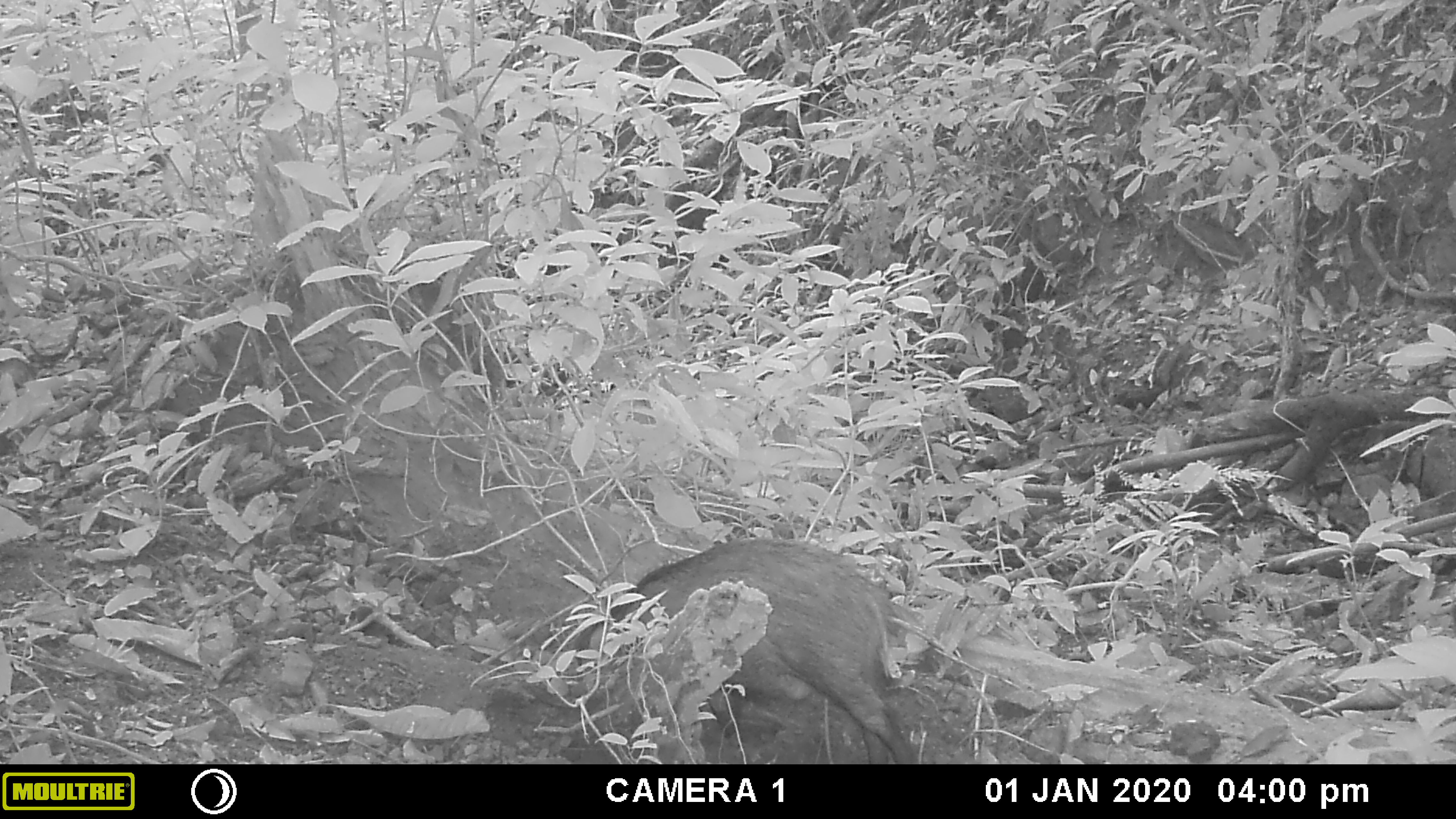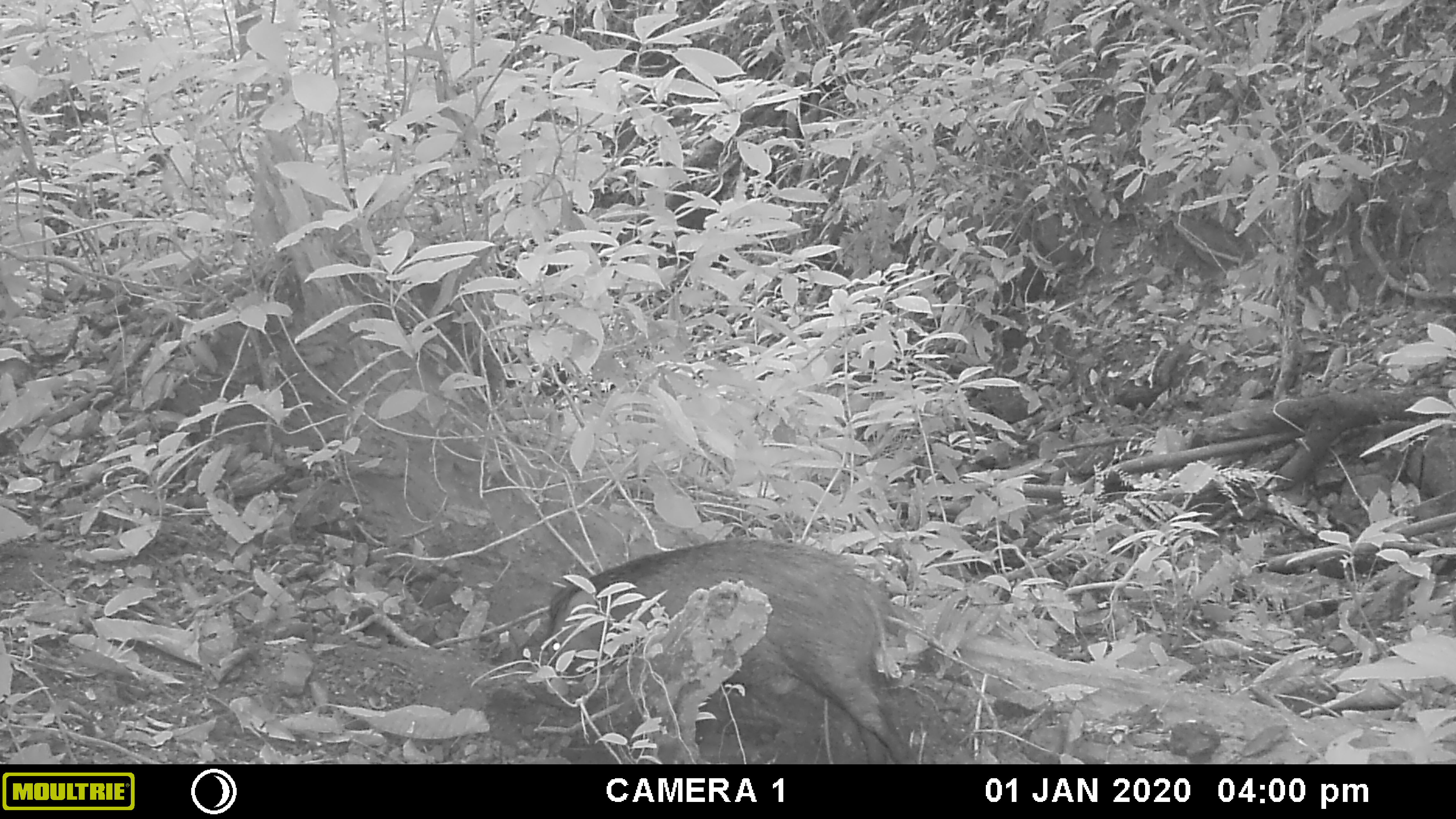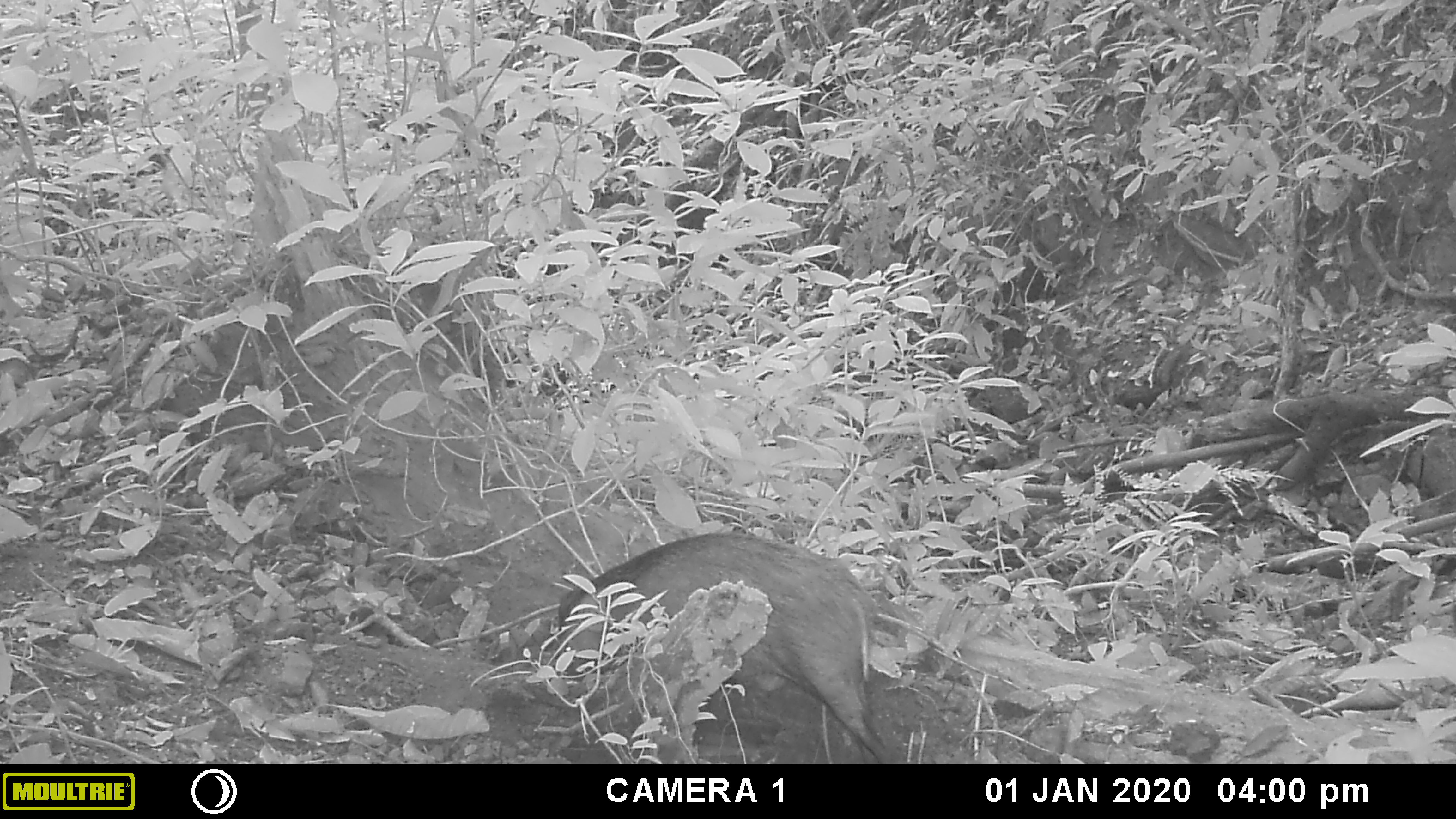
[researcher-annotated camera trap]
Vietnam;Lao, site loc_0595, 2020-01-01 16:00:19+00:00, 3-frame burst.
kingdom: Animalia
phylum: Chordata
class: Mammalia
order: Artiodactyla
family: Suidae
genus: Sus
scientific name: Sus scrofa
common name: eurasian wild pig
Eurasian wild pig (Sus scrofa). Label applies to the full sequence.